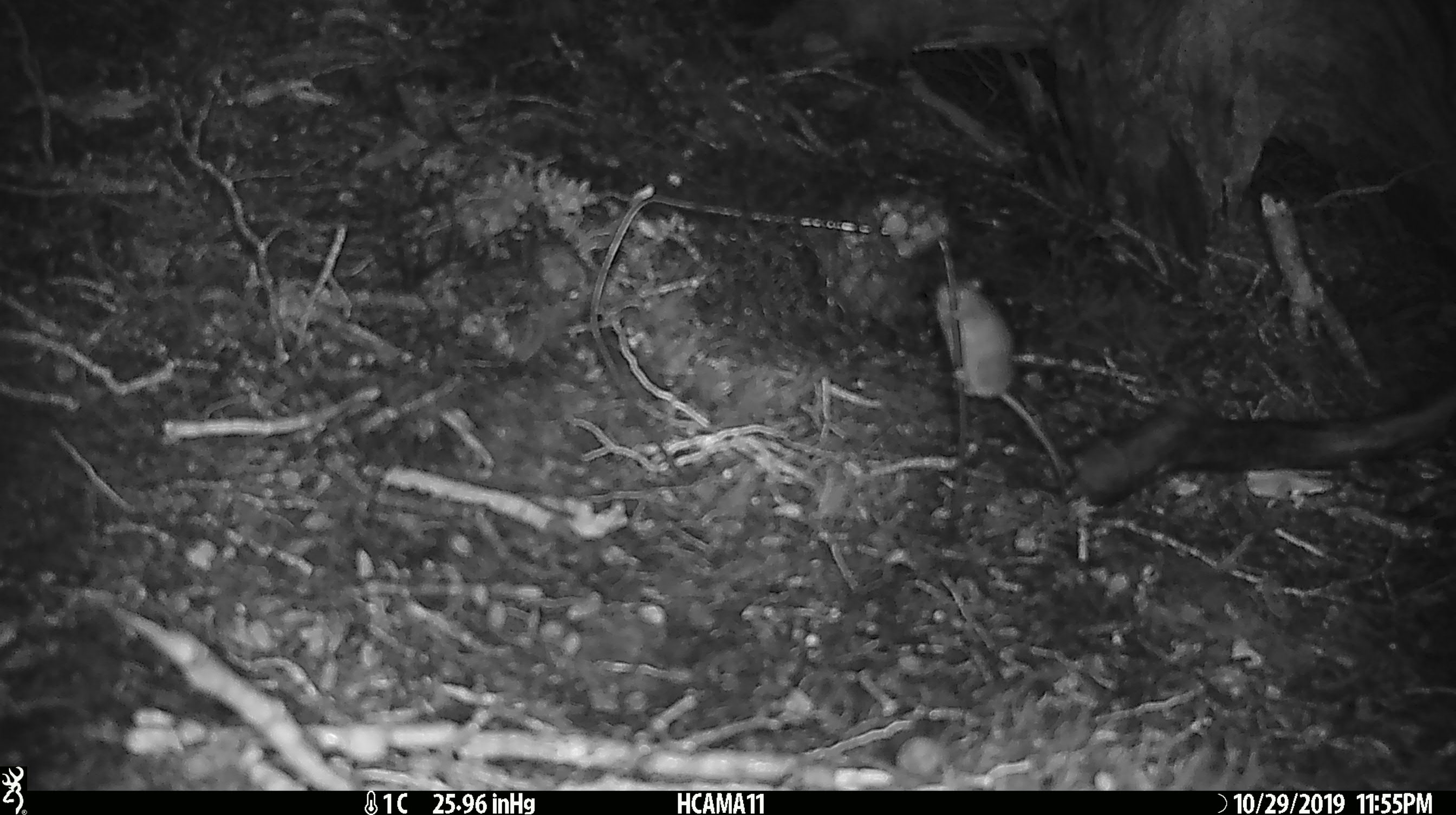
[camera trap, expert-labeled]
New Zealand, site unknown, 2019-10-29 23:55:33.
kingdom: Animalia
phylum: Chordata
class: Mammalia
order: Rodentia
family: Muridae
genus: Mus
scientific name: Mus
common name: mouse